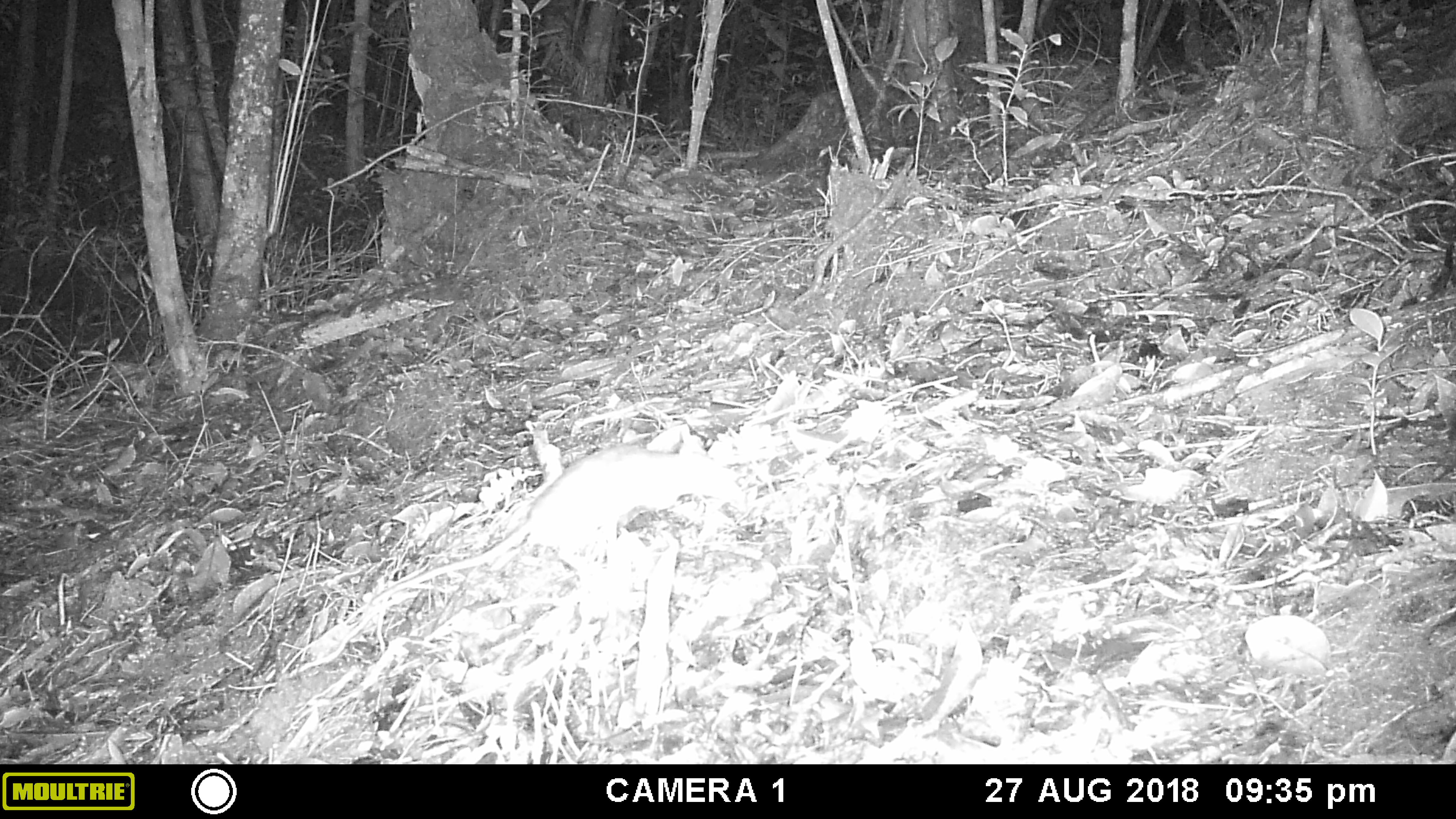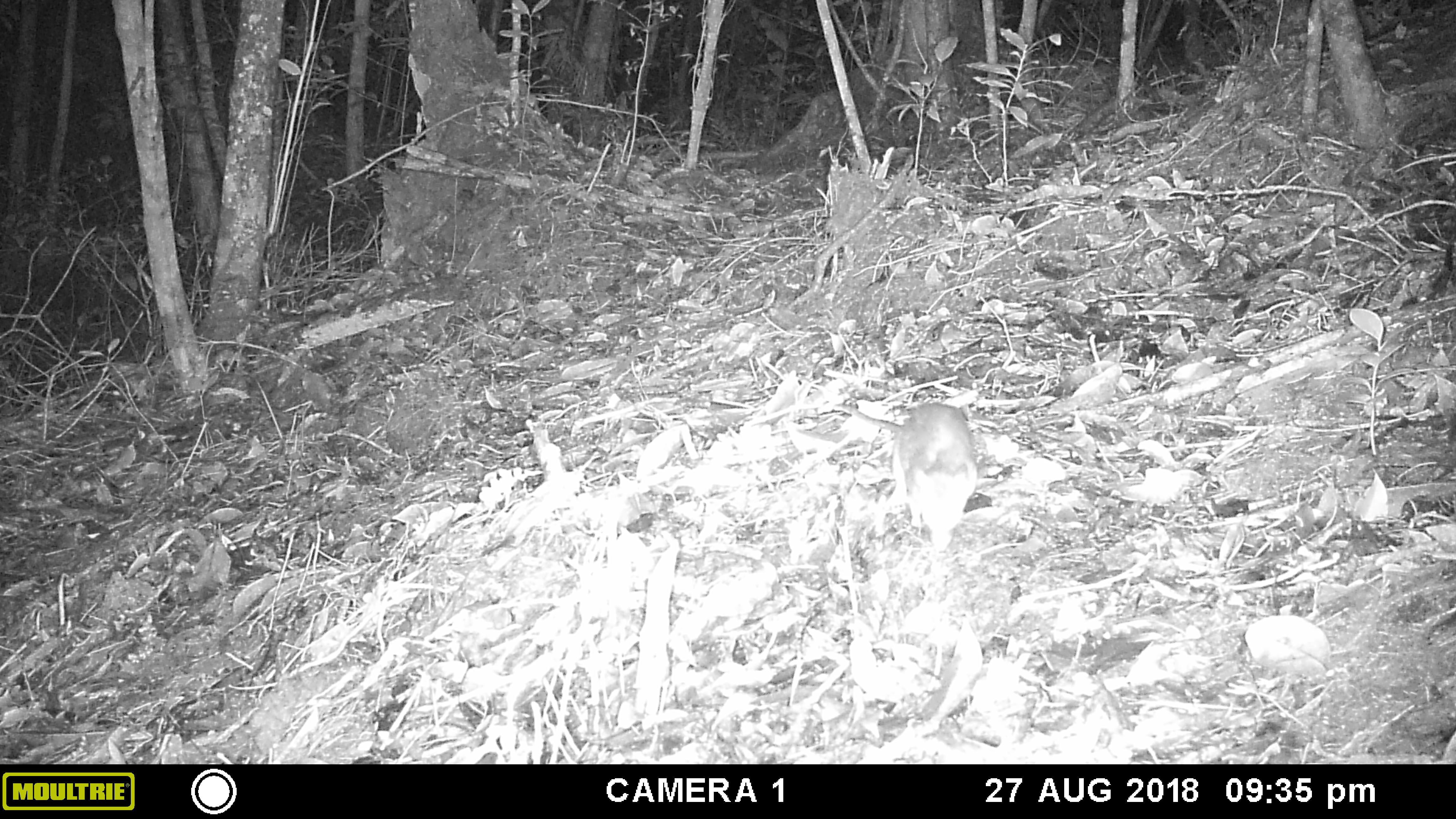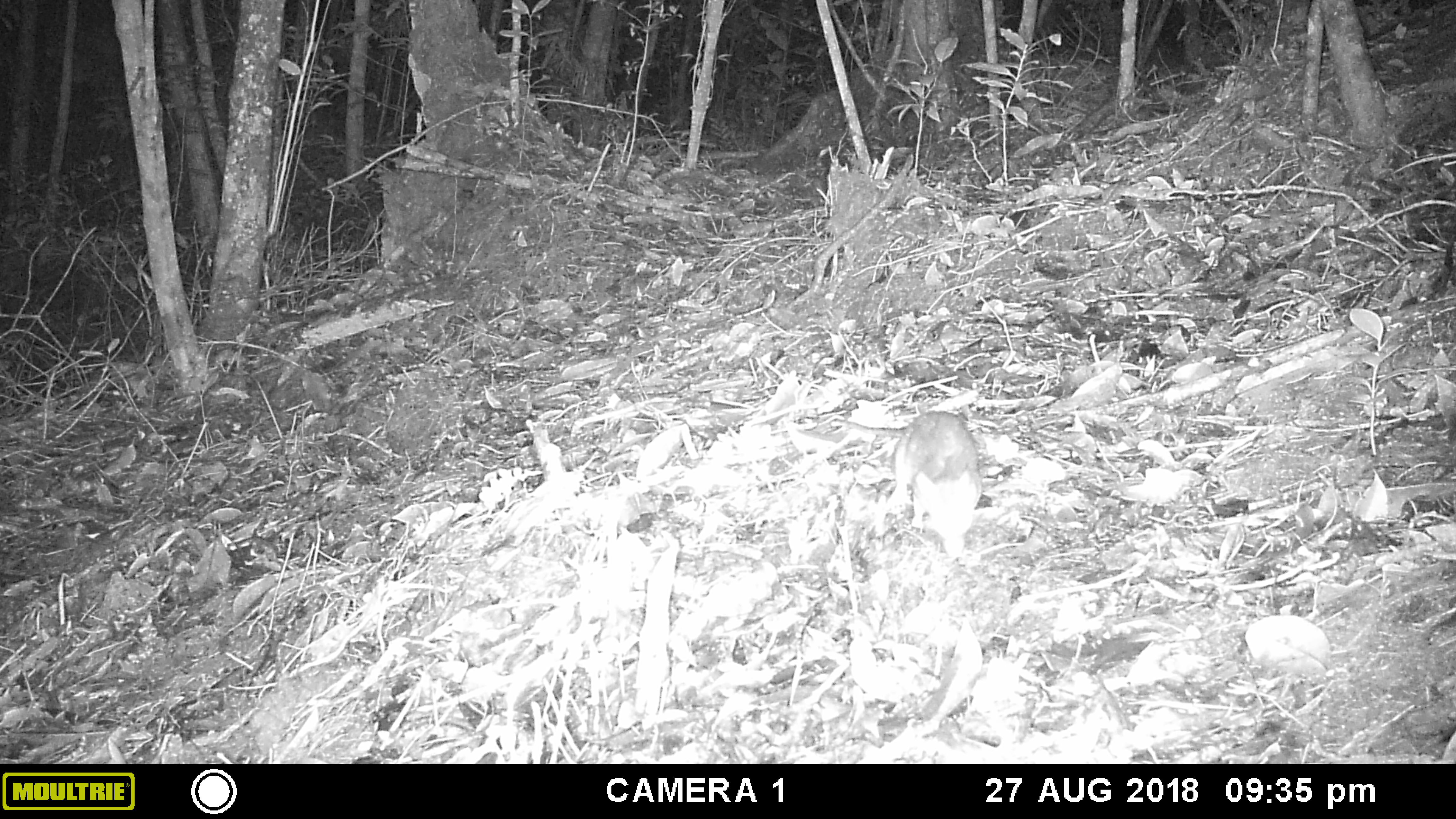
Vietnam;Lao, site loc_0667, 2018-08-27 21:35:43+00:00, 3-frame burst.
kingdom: Animalia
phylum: Chordata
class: Mammalia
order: Rodentia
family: Muridae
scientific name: Muridae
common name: old-world mice and rats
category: unidentified murid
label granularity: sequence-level